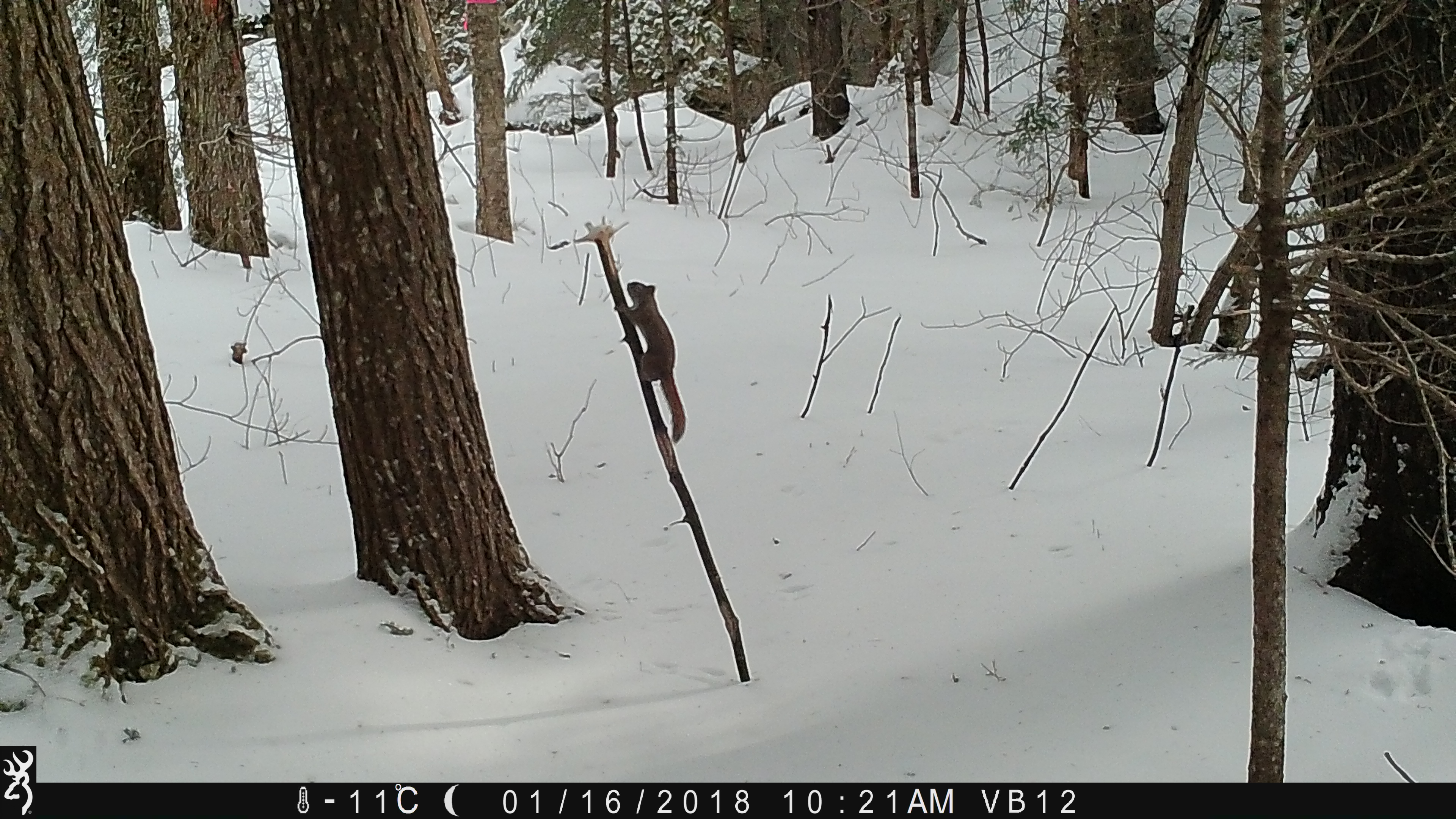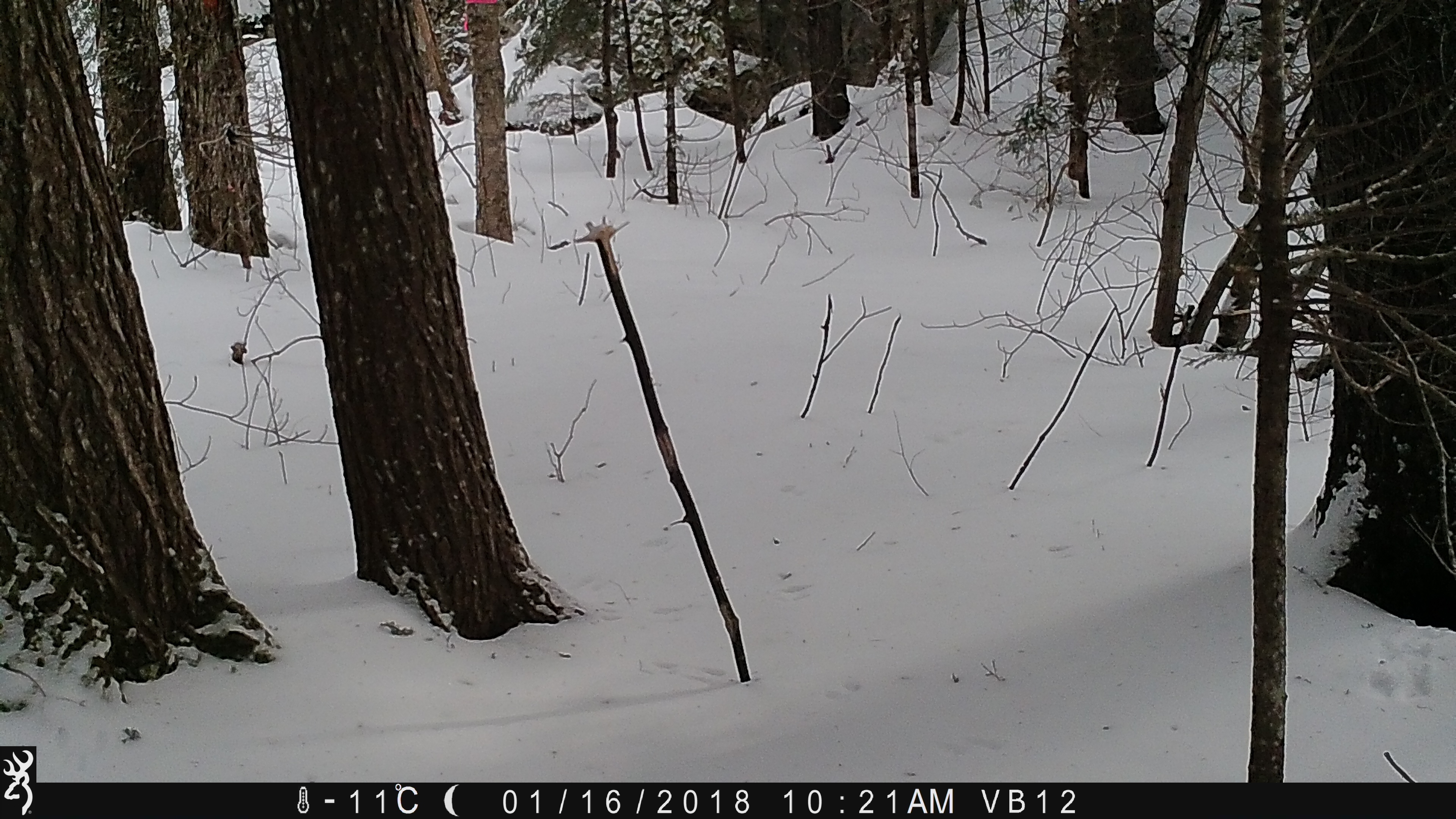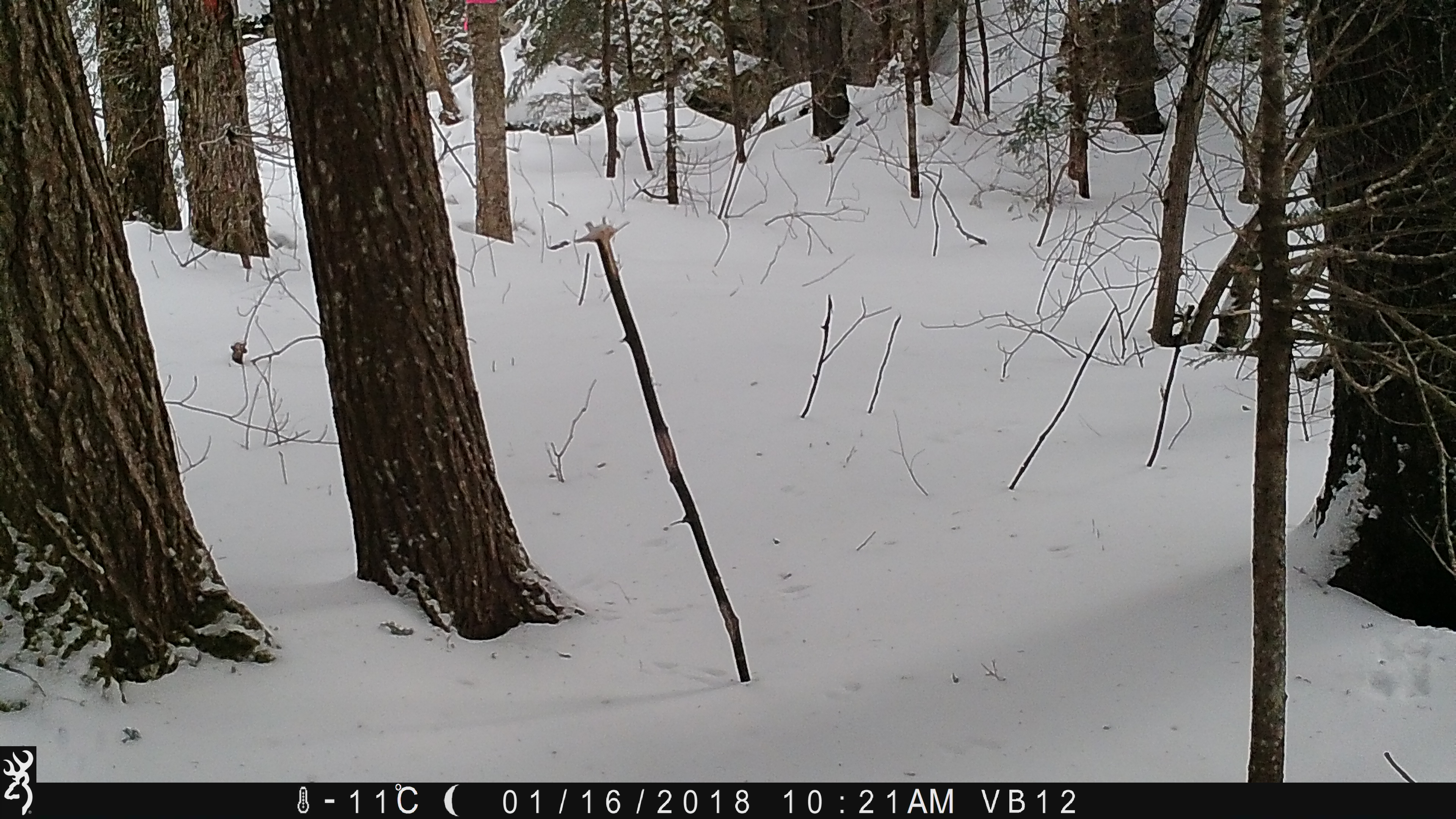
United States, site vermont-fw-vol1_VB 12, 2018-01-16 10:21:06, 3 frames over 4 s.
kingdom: Animalia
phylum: Chordata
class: Mammalia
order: Rodentia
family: Sciuridae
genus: Tamiasciurus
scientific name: Tamiasciurus hudsonicus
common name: red squirrel